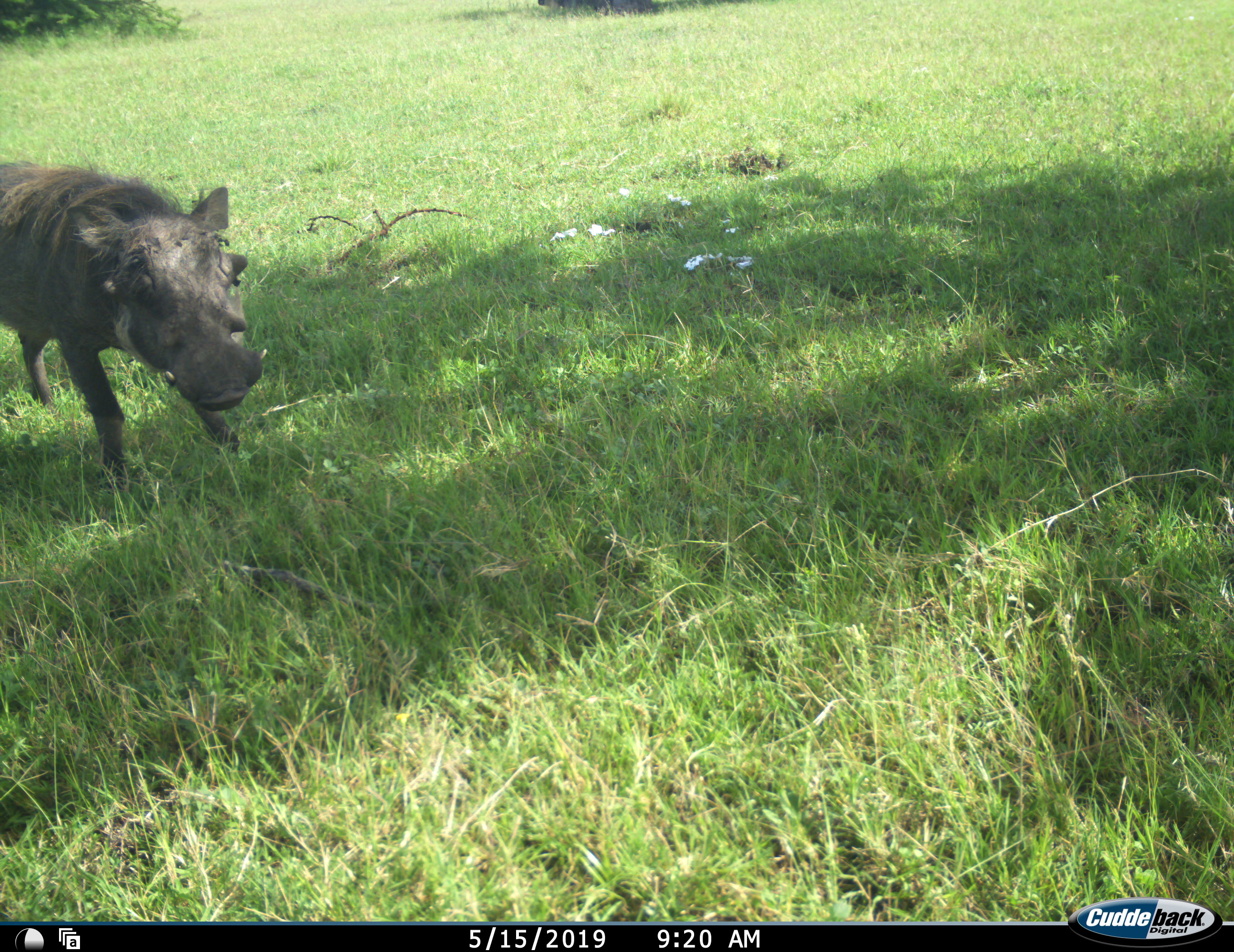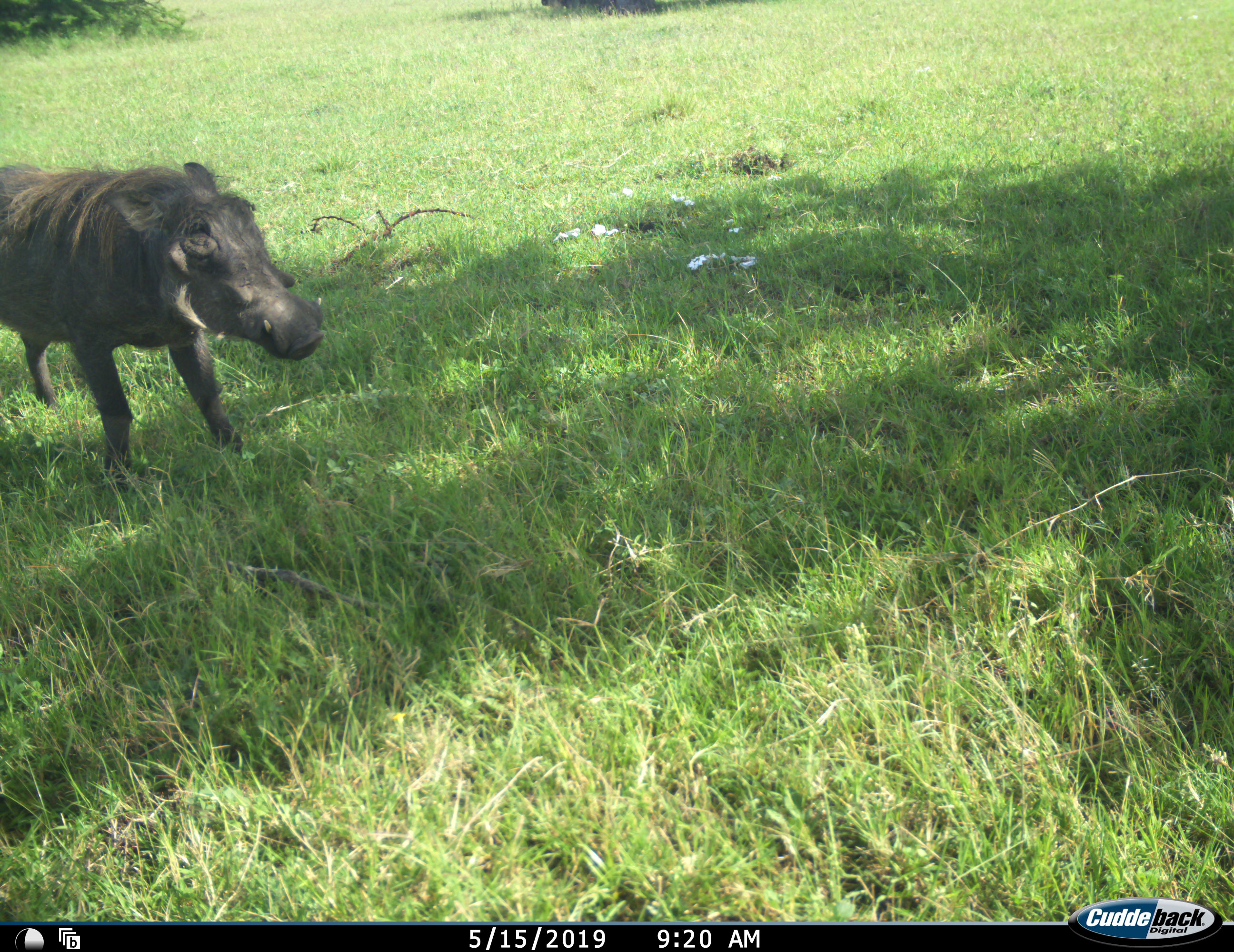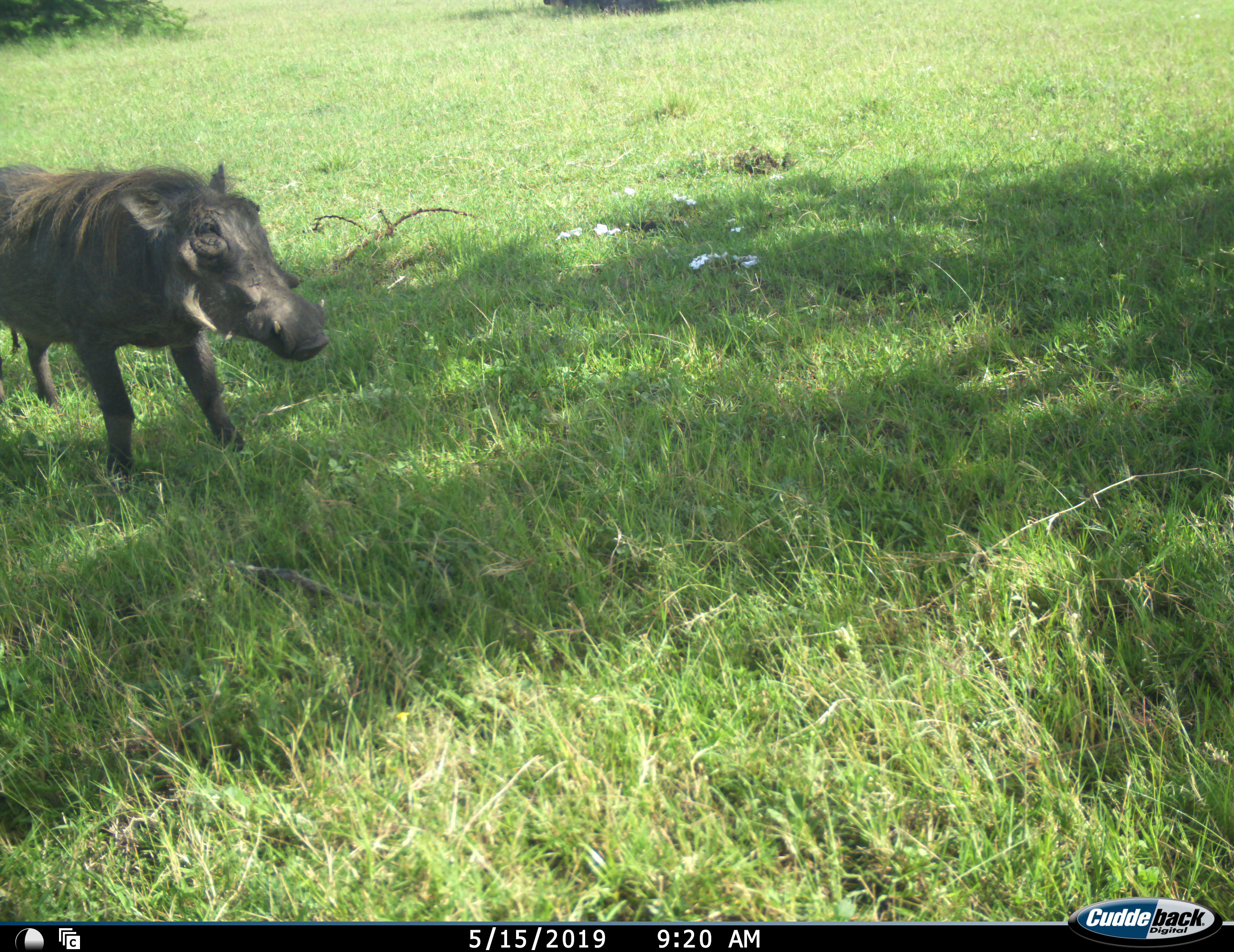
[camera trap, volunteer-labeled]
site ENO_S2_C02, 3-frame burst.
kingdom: Animalia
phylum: Chordata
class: Mammalia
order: Artiodactyla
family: Suidae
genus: Phacochoerus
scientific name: Phacochoerus africanus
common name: warthog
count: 1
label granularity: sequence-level